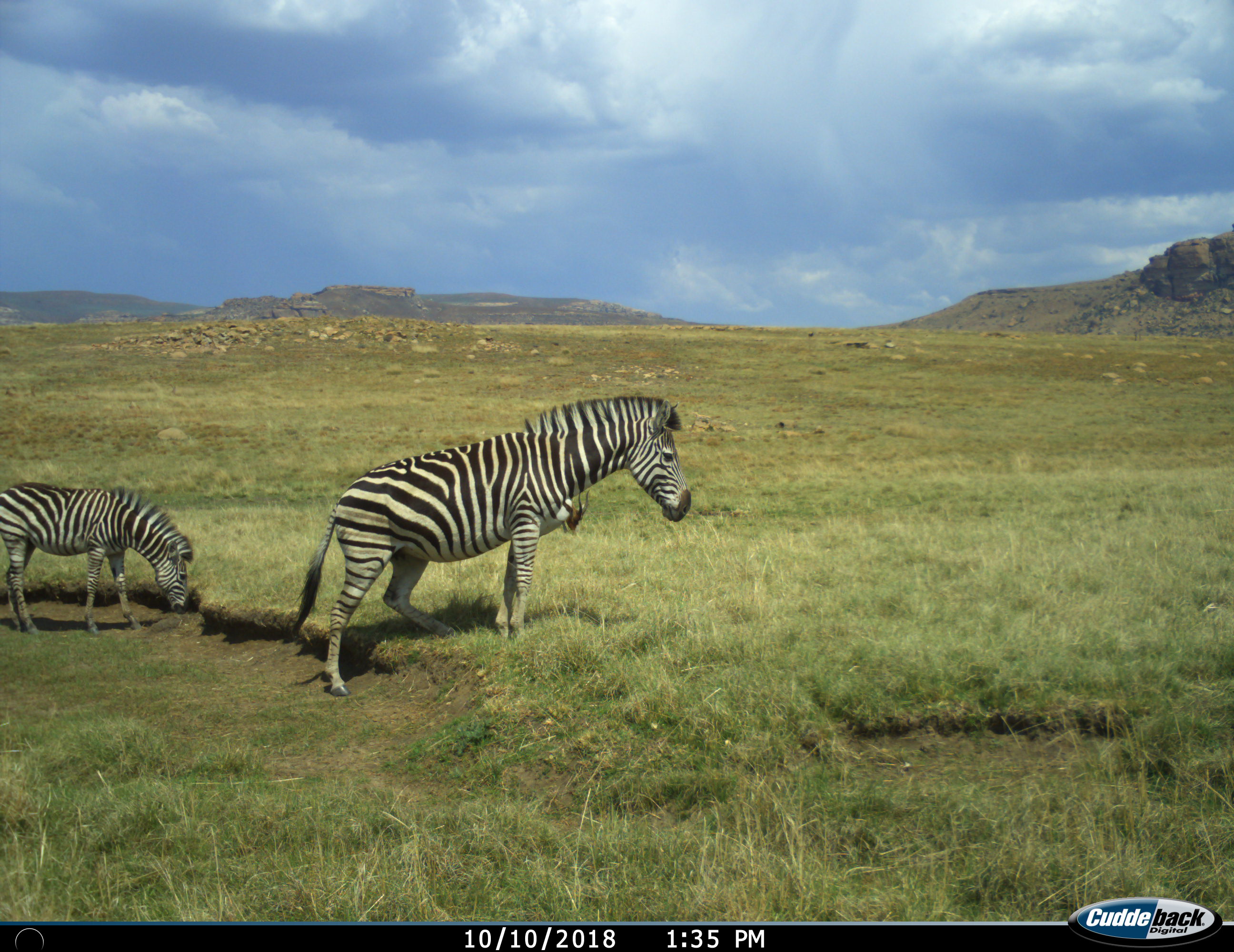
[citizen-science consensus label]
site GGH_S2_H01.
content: unidentified animal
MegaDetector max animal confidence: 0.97